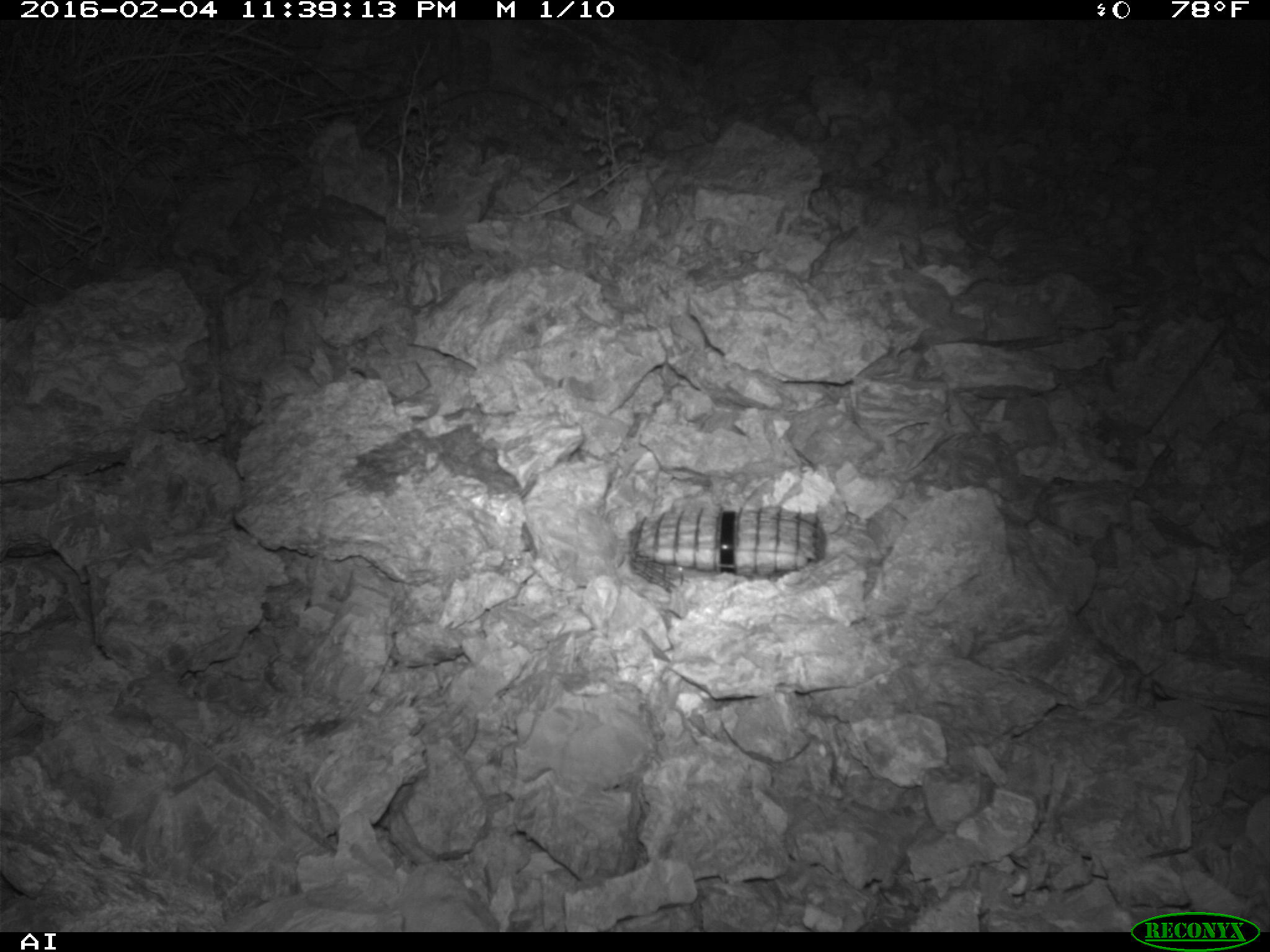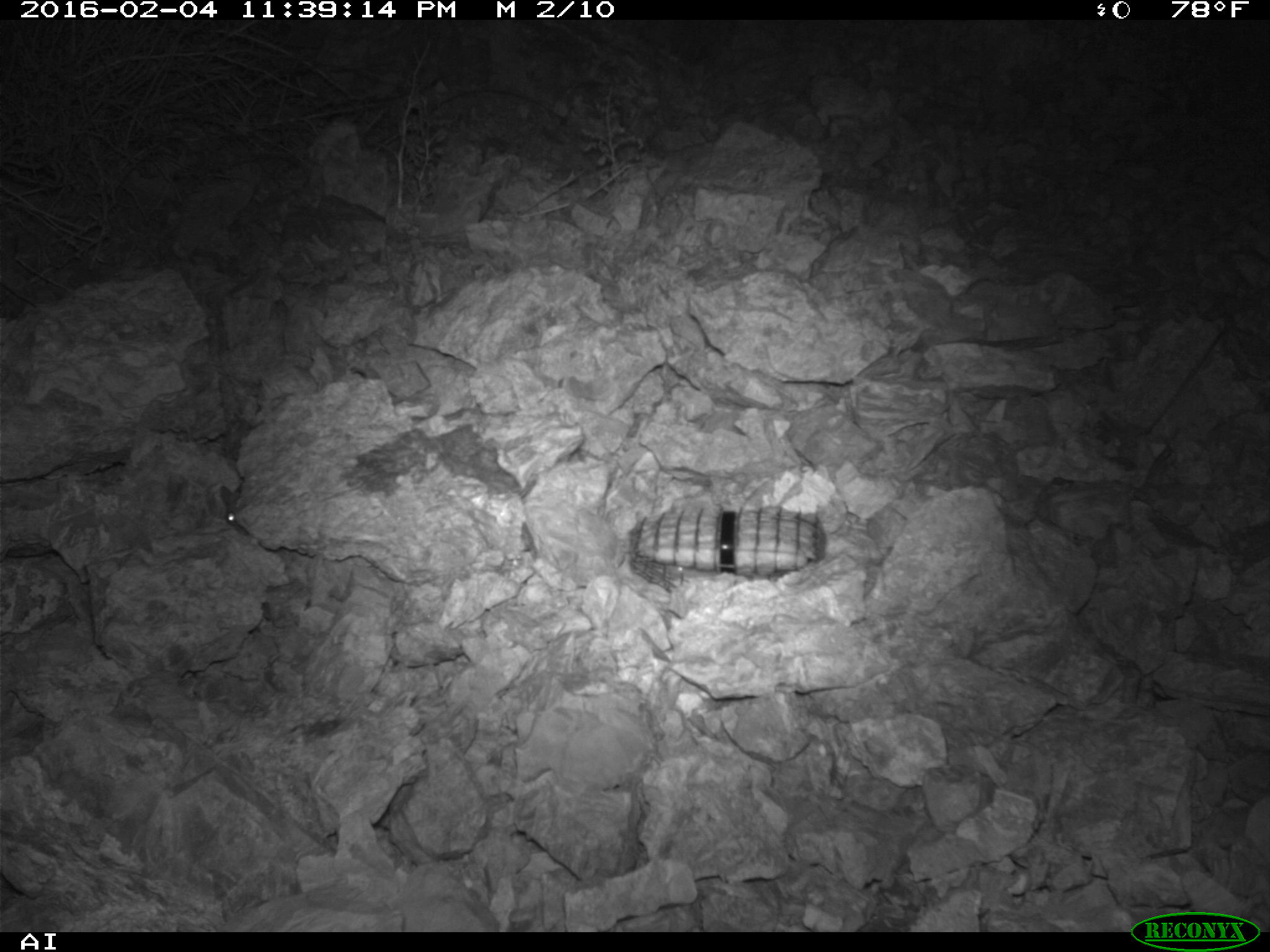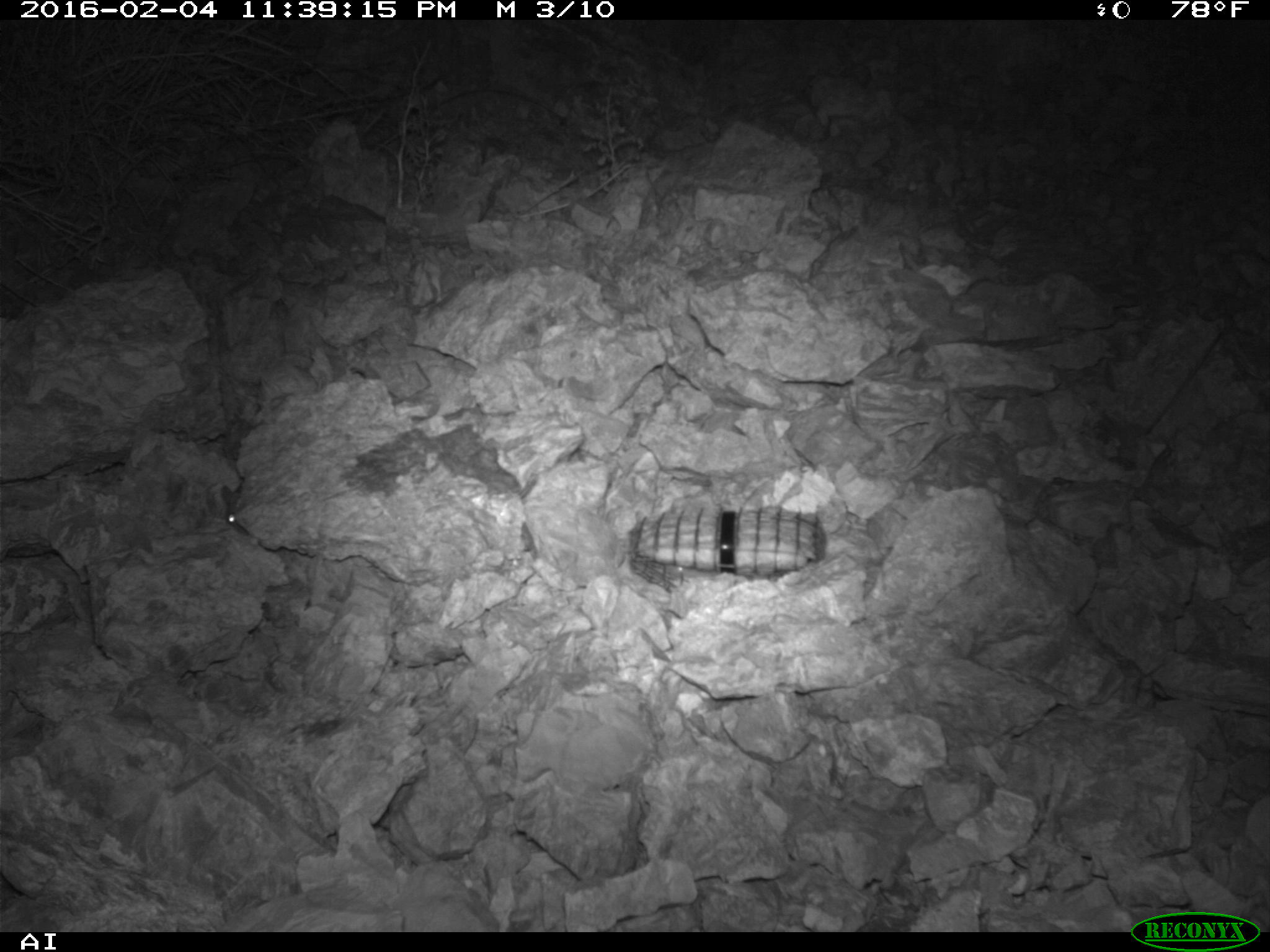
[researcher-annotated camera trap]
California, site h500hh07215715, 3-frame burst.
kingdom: Animalia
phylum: Chordata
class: Mammalia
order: Rodentia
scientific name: Rodentia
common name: rodent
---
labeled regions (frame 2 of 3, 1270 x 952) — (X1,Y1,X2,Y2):
rodent: (213,479,250,537)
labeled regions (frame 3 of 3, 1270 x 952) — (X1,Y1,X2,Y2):
rodent: (221,484,247,534)